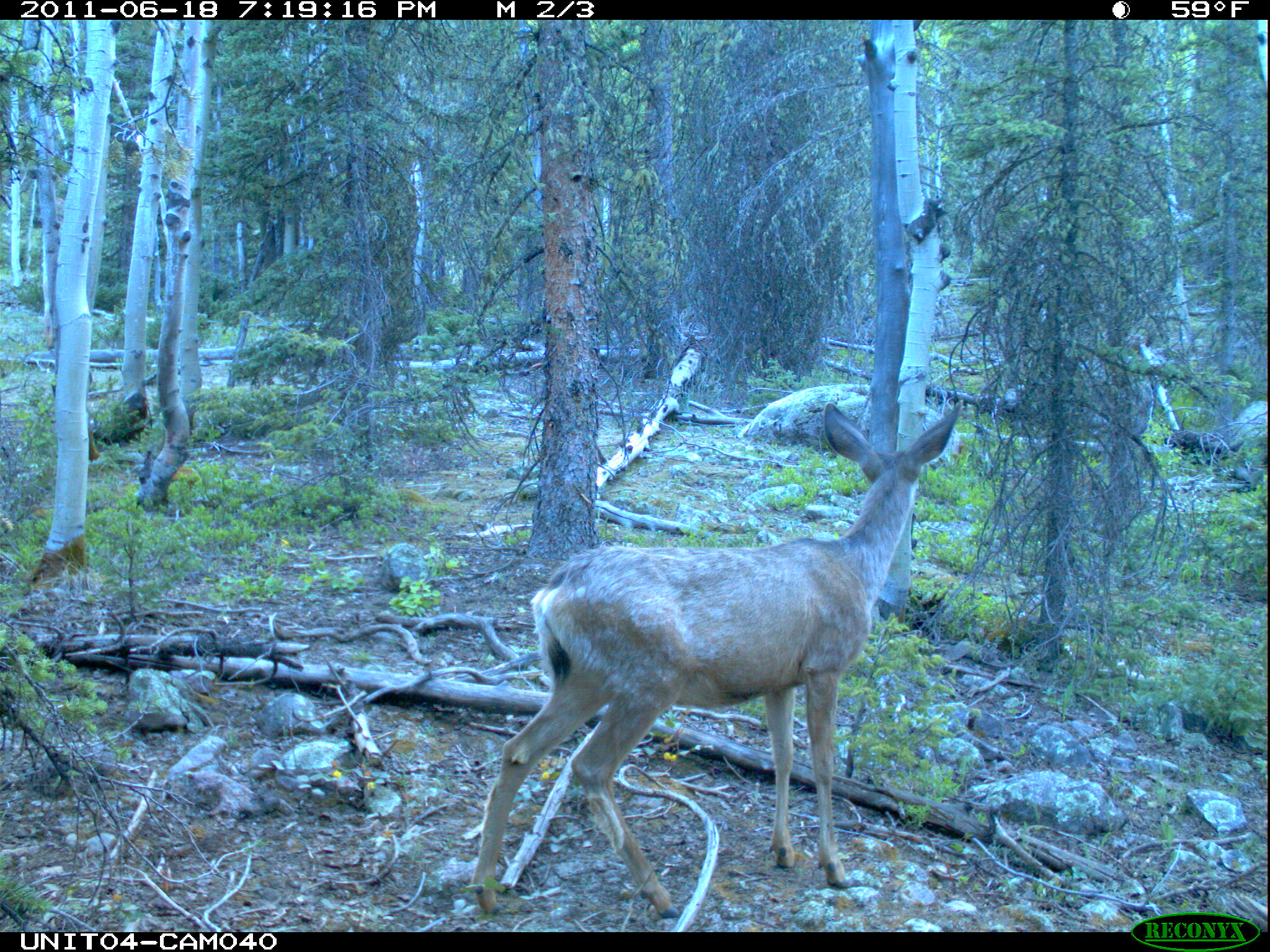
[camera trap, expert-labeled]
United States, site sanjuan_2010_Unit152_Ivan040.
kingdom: Animalia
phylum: Chordata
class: Mammalia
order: Artiodactyla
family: Cervidae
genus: Odocoileus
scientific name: Odocoileus hemionus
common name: mule deer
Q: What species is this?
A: Odocoileus hemionus (mule deer).